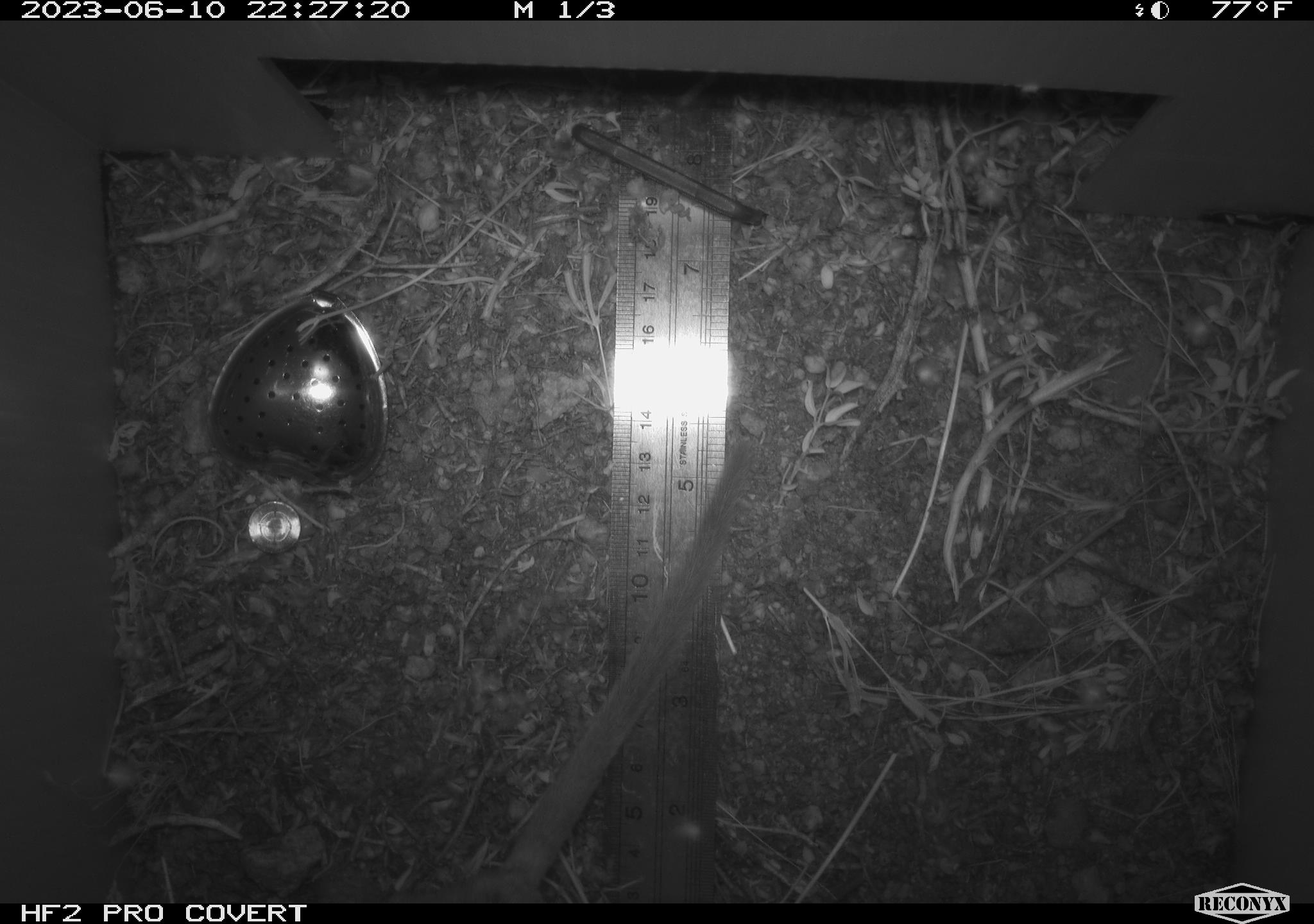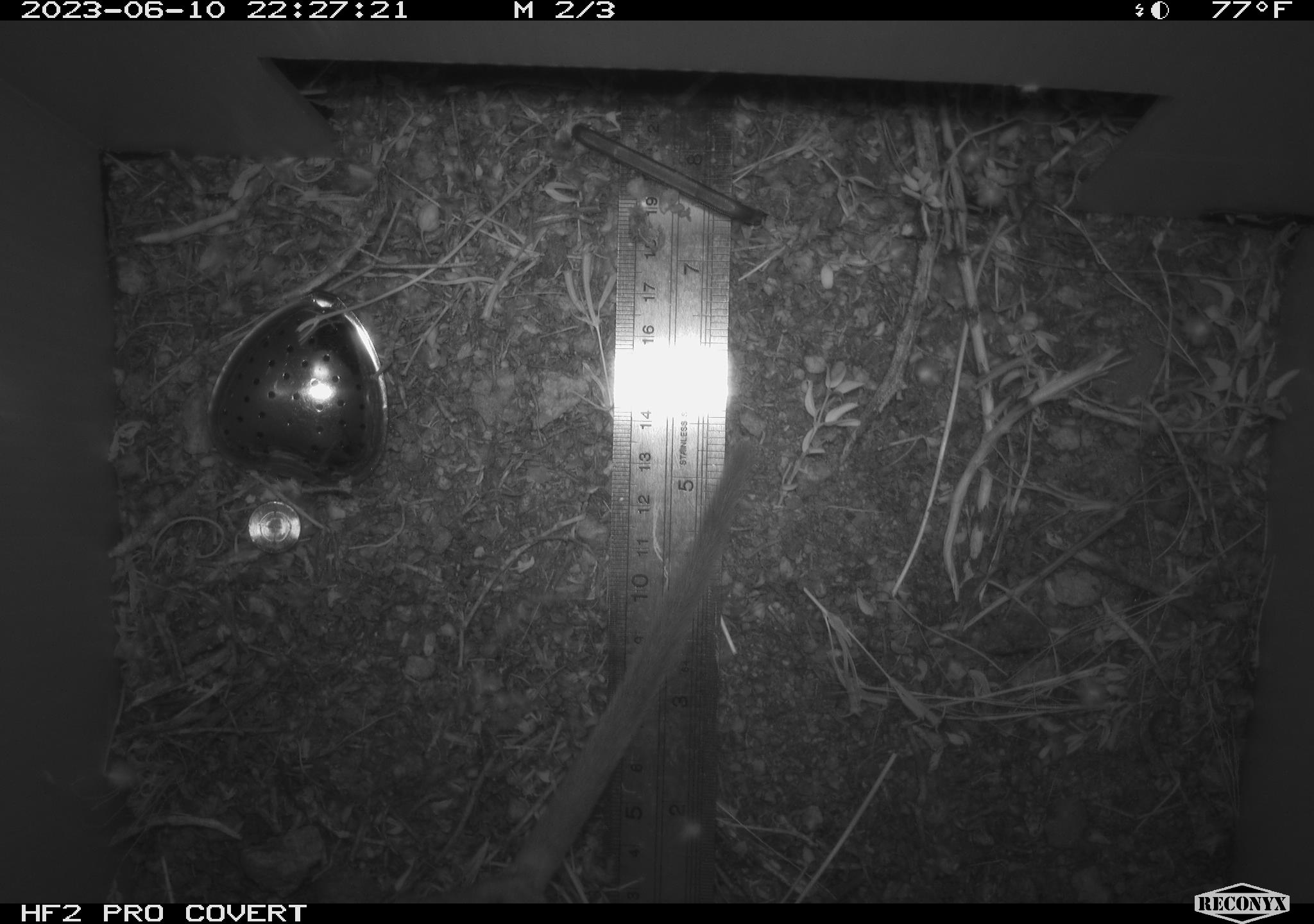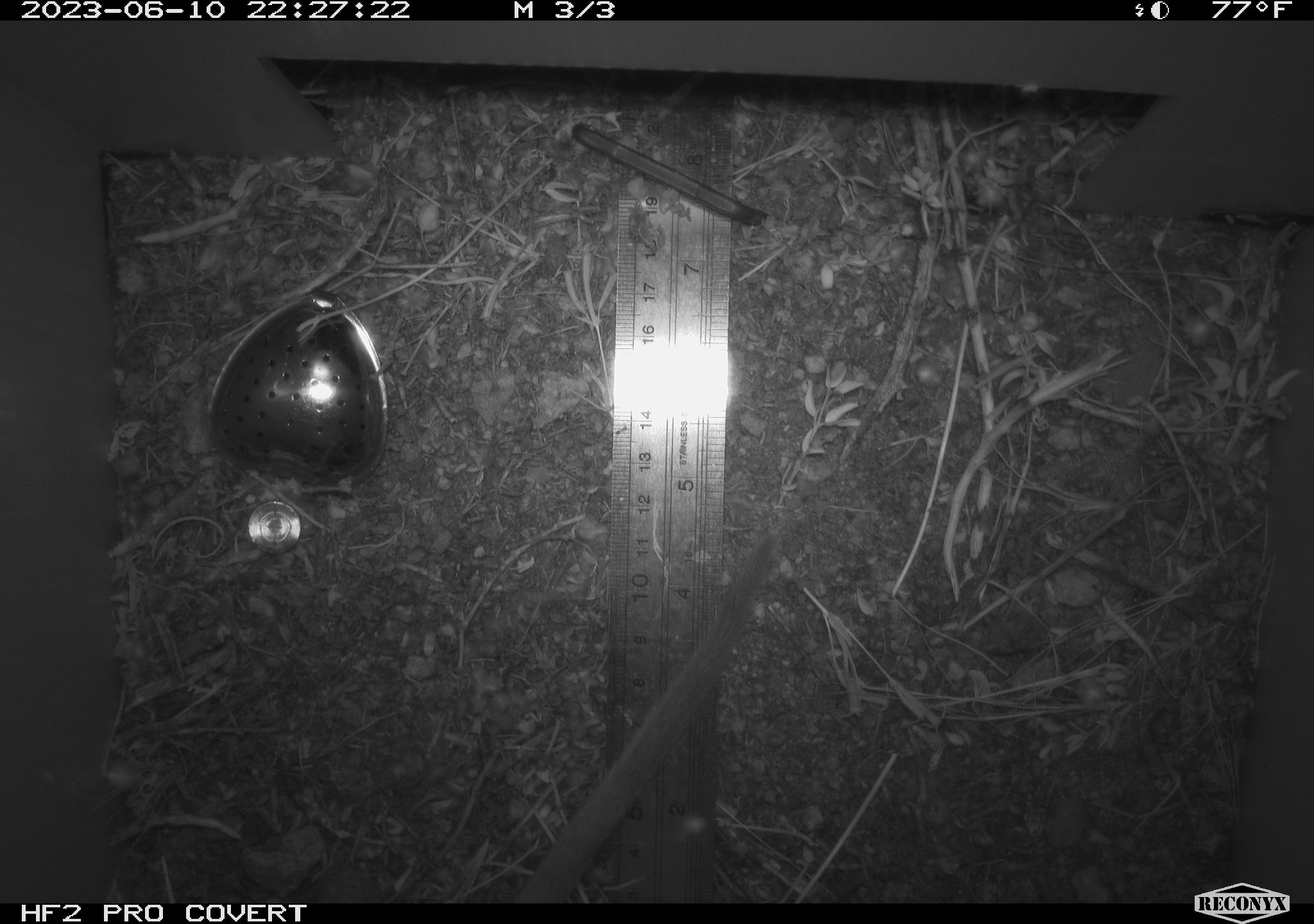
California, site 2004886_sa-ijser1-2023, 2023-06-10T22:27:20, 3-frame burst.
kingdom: Animalia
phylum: Chordata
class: Mammalia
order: Rodentia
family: Cricetidae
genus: Neotoma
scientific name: Neotoma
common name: pack rat or woodrat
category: neotoma species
Neotoma species (pack rat or woodrat) (Neotoma).